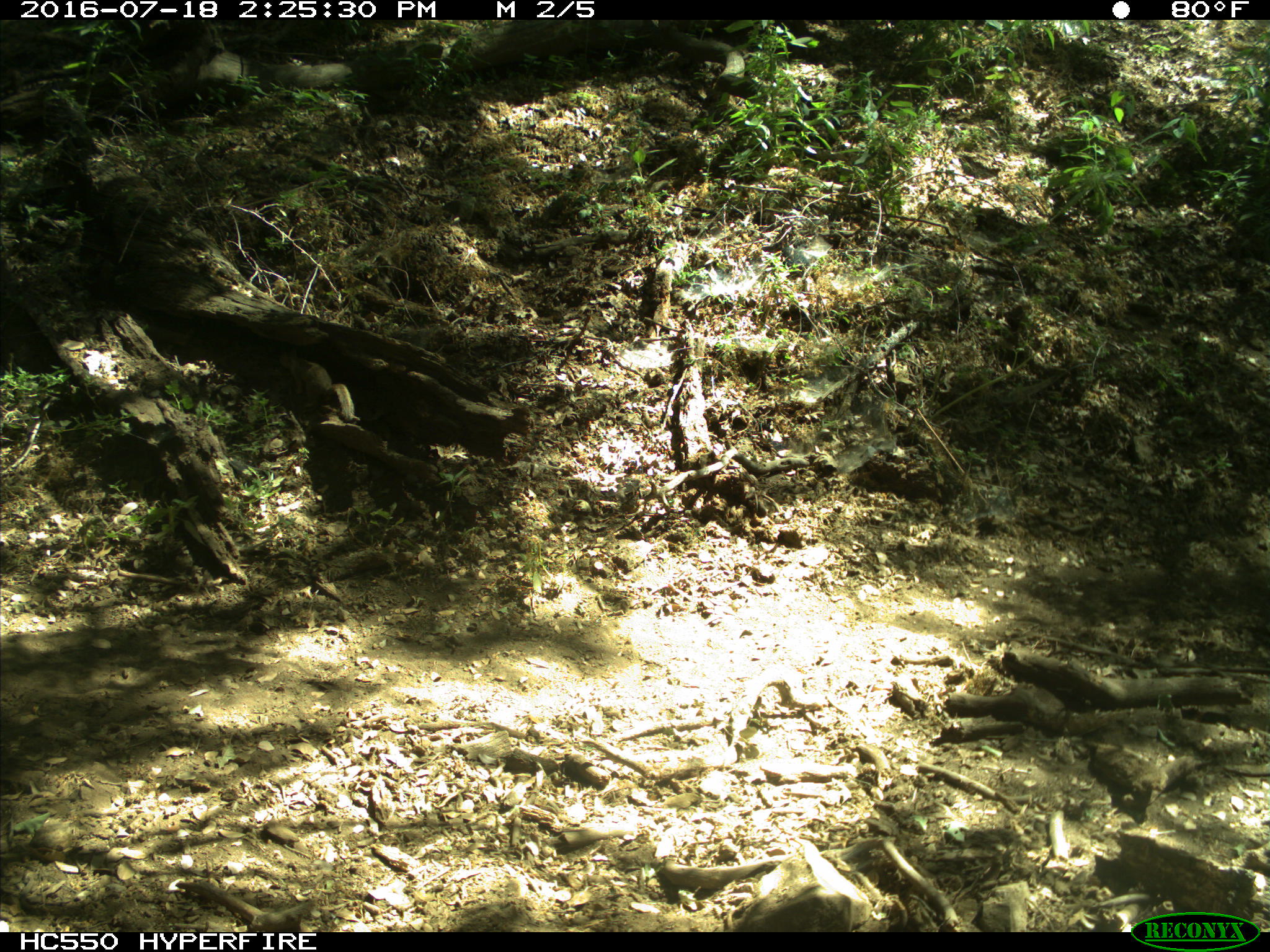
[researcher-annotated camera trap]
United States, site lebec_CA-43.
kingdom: Animalia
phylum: Chordata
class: Mammalia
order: Rodentia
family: Sciuridae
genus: Otospermophilus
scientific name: Otospermophilus beecheyi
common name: california ground squirrel